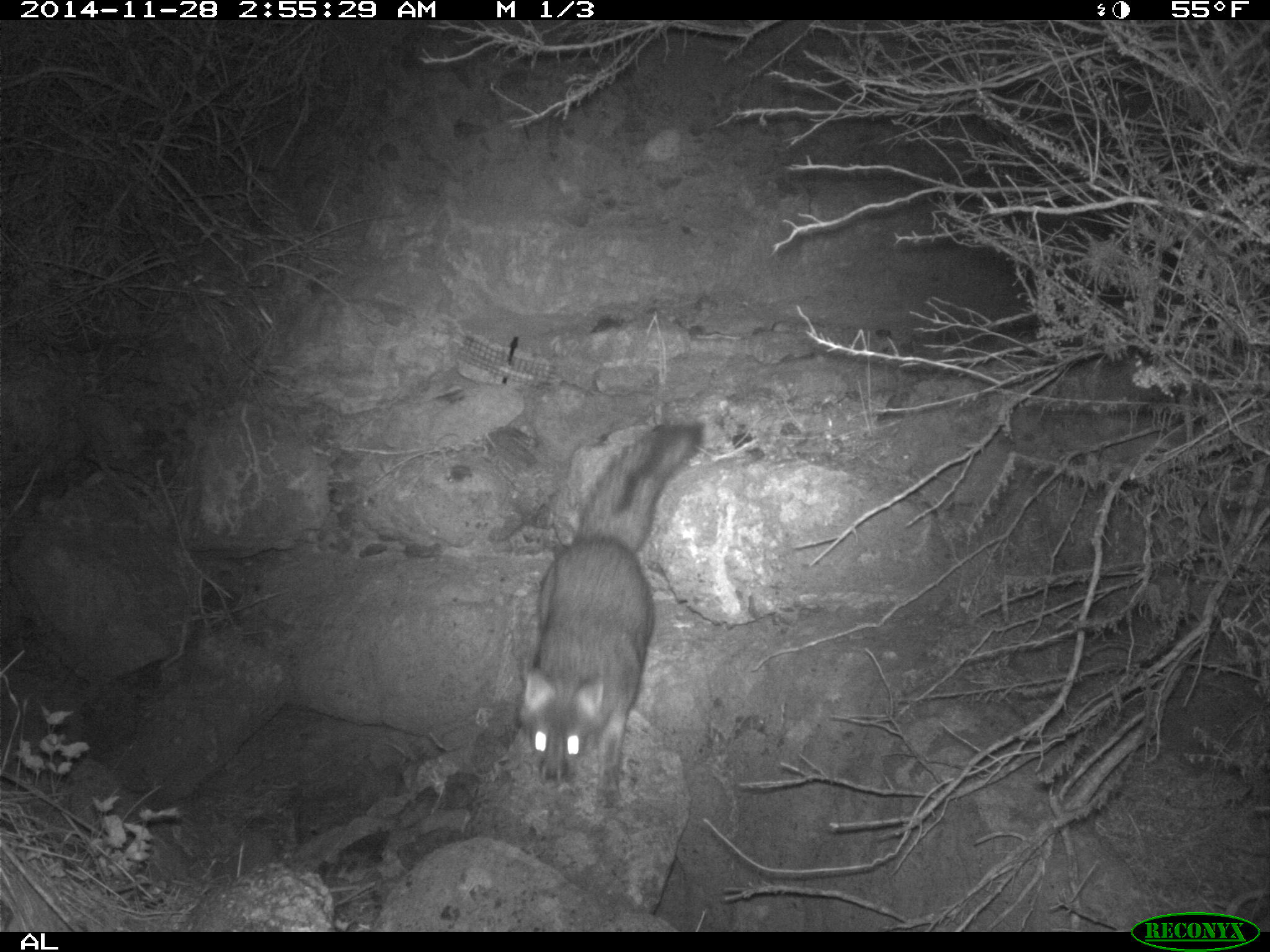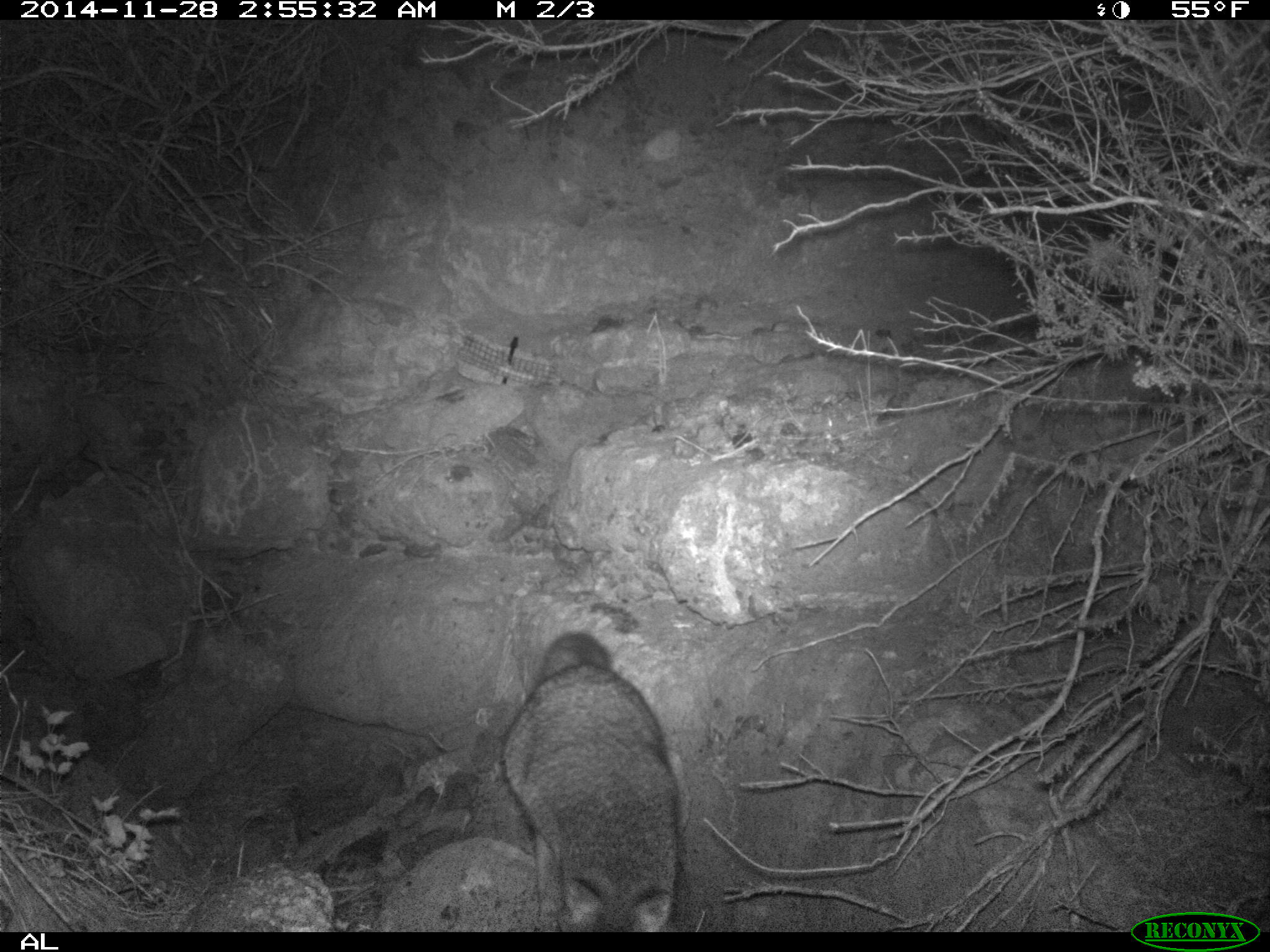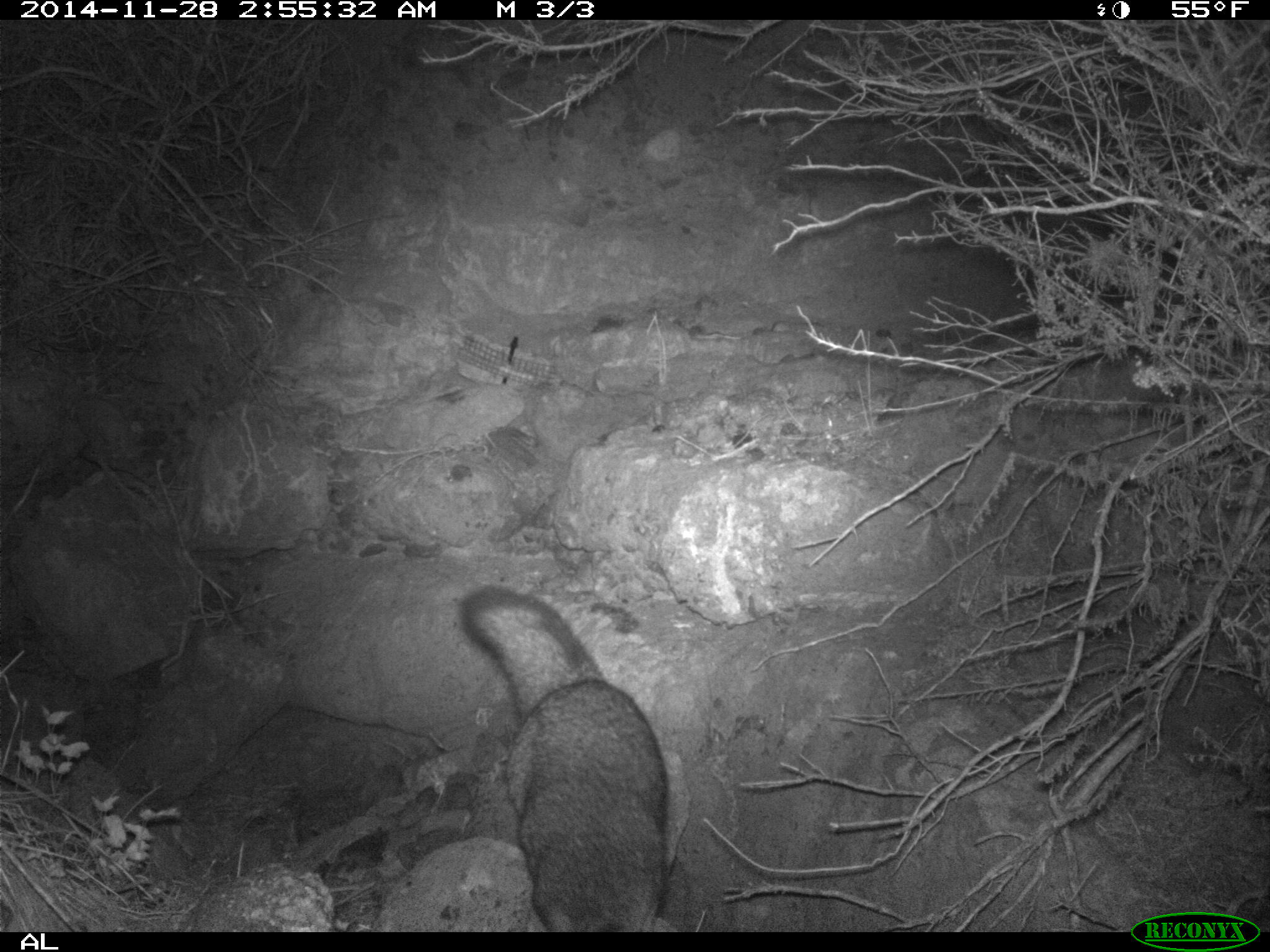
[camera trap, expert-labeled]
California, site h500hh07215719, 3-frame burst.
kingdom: Animalia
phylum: Chordata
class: Mammalia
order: Carnivora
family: Canidae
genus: Urocyon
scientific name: Urocyon littoralis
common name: island fox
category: fox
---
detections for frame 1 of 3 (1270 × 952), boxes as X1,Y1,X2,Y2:
fox: 519,421,704,808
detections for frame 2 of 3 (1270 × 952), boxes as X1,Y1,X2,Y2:
fox: 504,632,686,930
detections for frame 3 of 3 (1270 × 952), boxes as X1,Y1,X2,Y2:
fox: 458,587,668,932